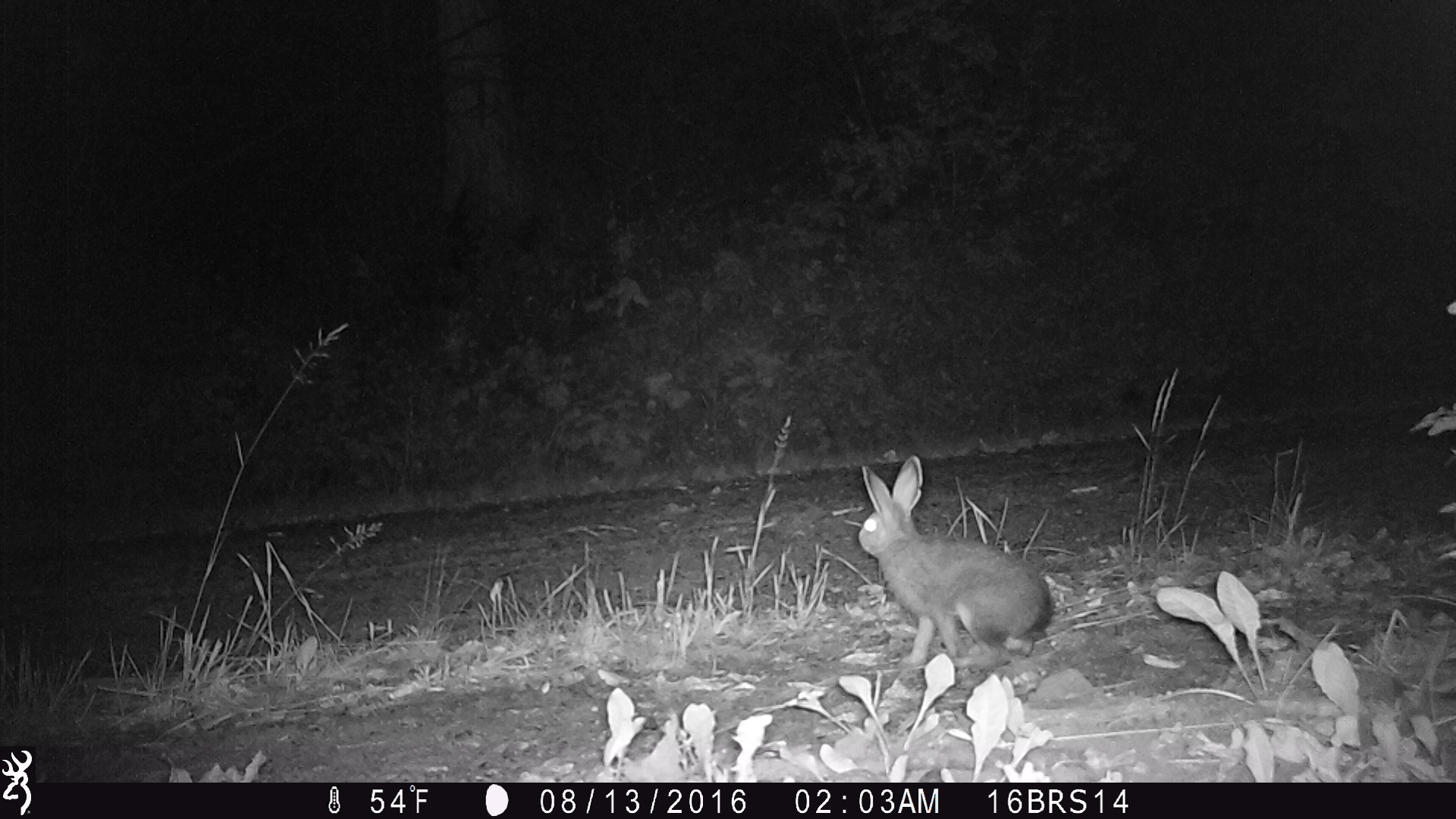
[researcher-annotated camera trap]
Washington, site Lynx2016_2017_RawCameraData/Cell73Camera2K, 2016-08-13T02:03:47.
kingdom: Animalia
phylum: Chordata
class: Mammalia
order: Lagomorpha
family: Leporidae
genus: Lepus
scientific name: Lepus americanus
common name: snowshoe hare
Lepus americanus (snowshoe hare). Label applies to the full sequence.